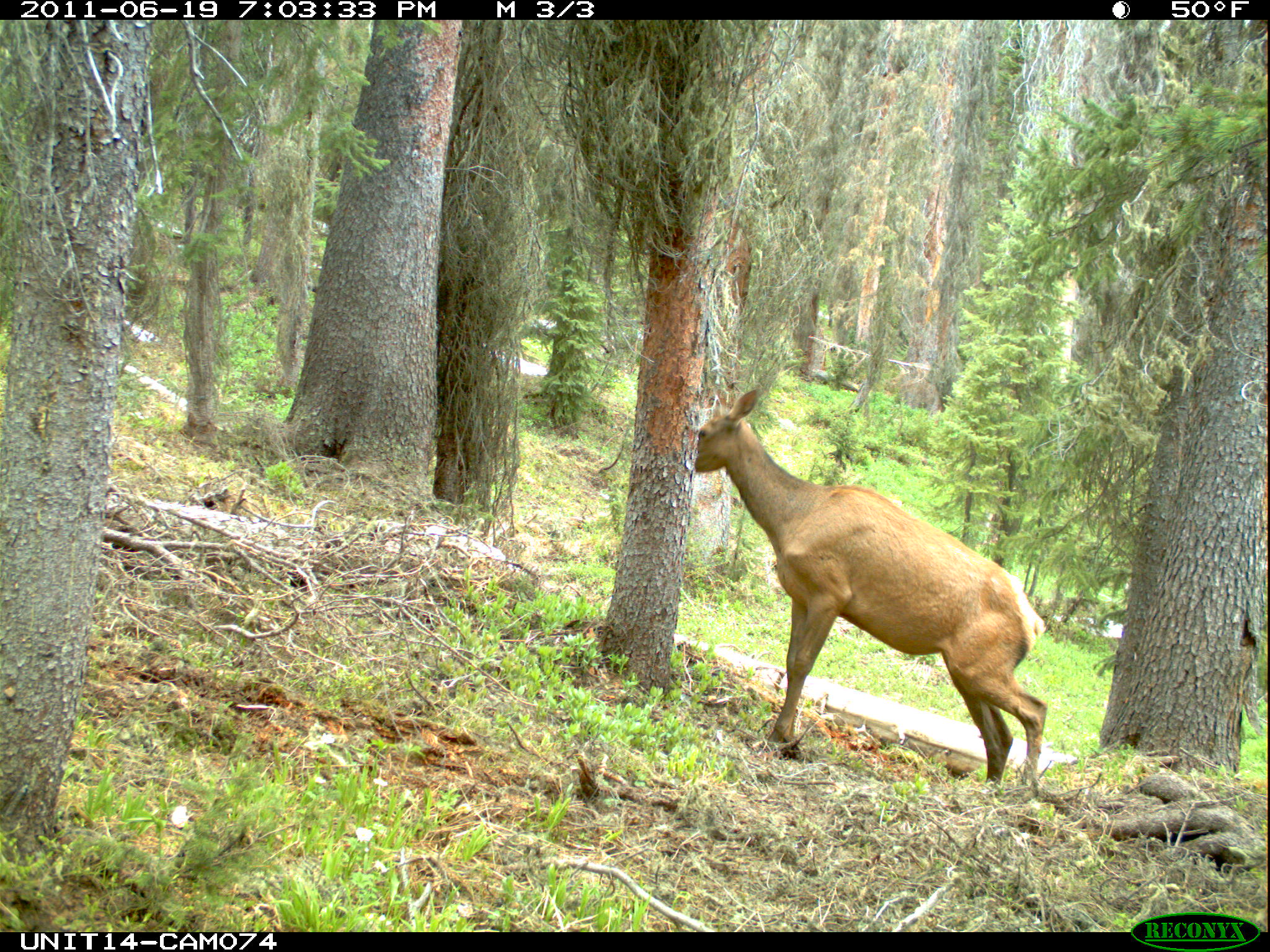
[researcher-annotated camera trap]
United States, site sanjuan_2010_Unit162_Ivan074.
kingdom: Animalia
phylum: Chordata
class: Mammalia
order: Artiodactyla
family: Cervidae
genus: Cervus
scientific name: Cervus elaphus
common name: red deer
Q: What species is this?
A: Cervus elaphus (red deer).